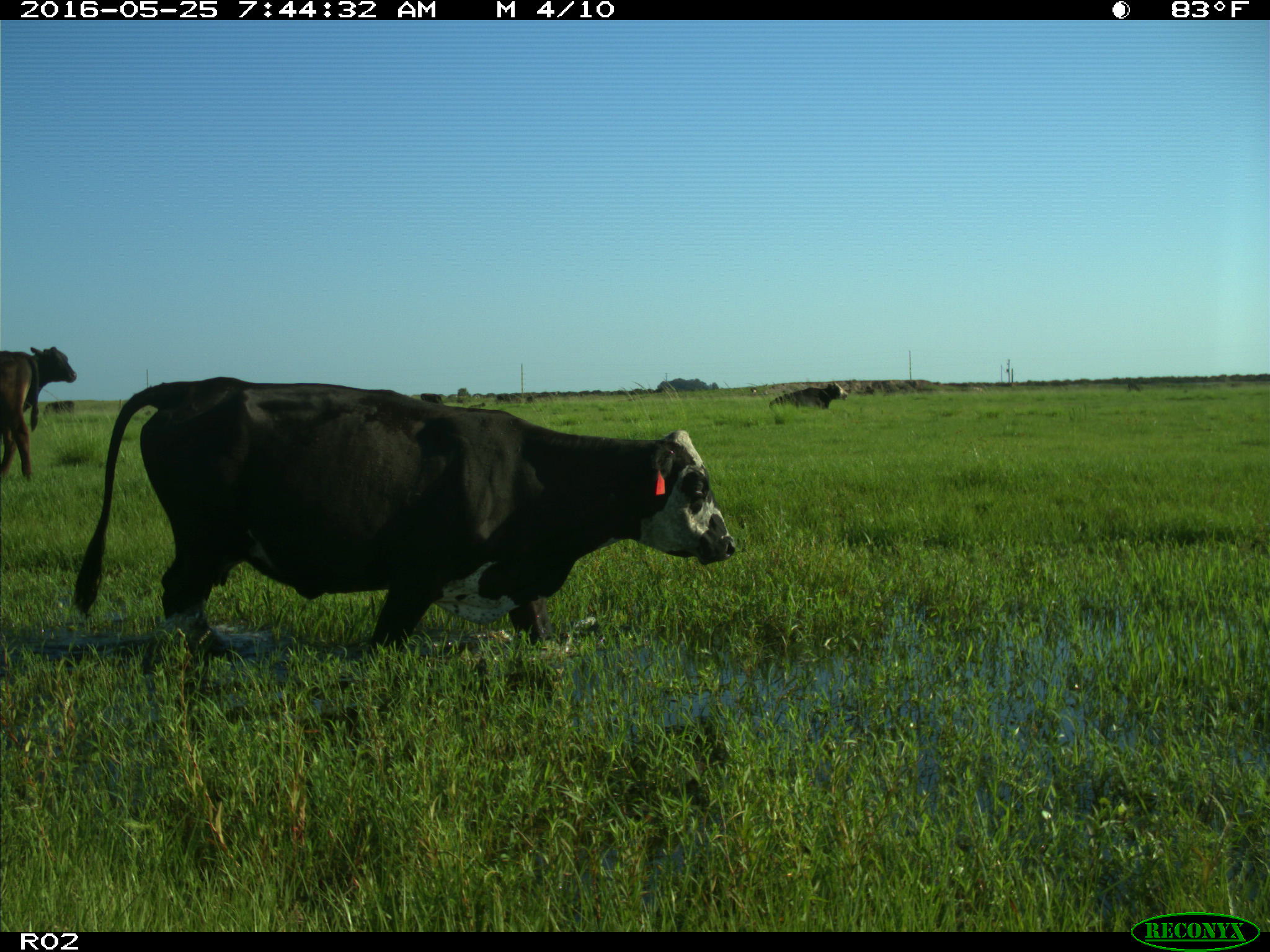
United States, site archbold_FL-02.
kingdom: Animalia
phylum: Chordata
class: Mammalia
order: Artiodactyla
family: Bovidae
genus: Bos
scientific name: Bos taurus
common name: domestic cow